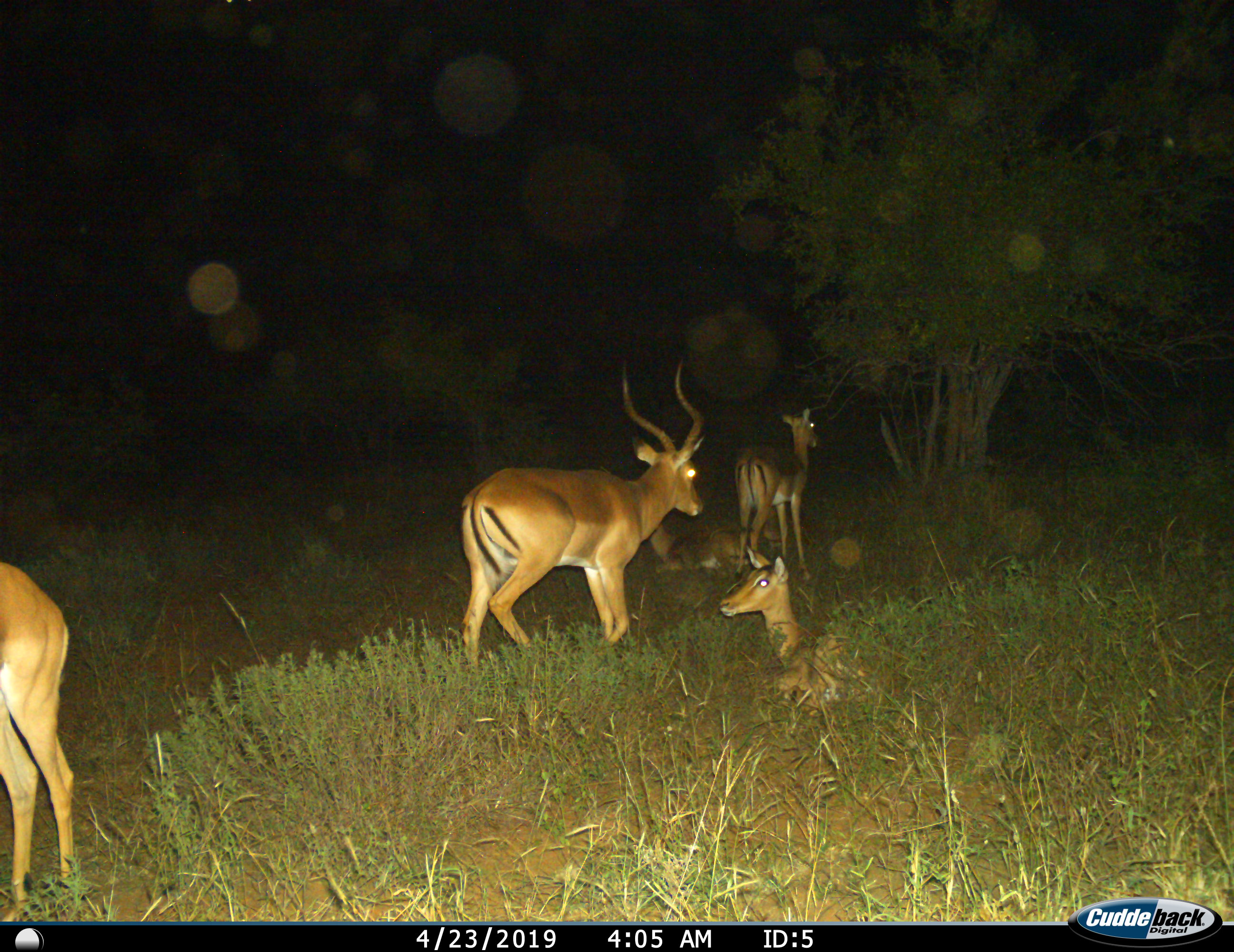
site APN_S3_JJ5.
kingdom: Animalia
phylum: Chordata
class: Mammalia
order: Artiodactyla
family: Bovidae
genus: Aepyceros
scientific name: Aepyceros melampus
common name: impala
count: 5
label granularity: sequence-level